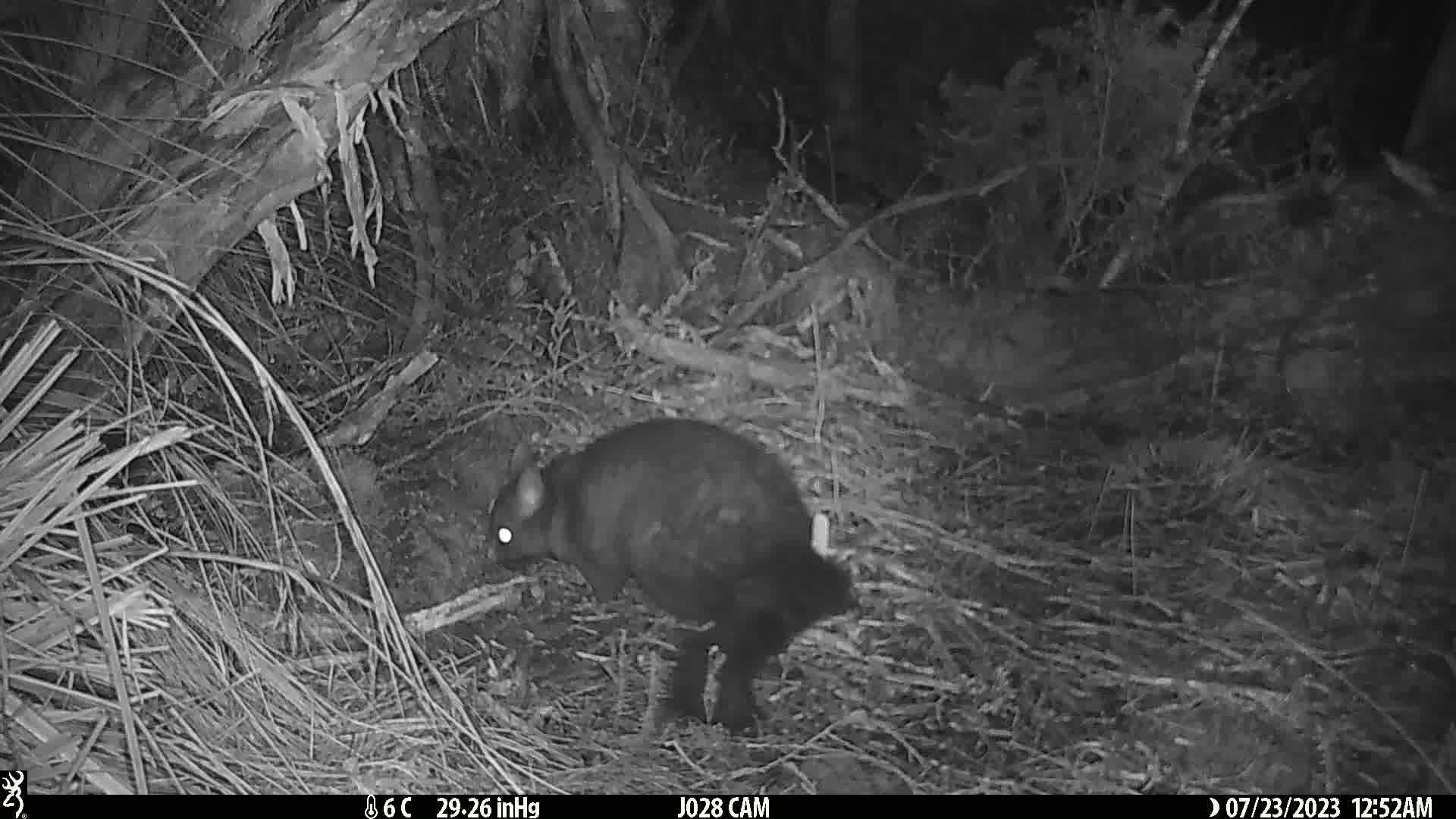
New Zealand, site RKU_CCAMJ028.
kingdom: Animalia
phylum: Chordata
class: Mammalia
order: Diprotodontia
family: Phalangeridae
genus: Trichosurus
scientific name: Trichosurus vulpecula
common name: common brushtail possum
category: possum